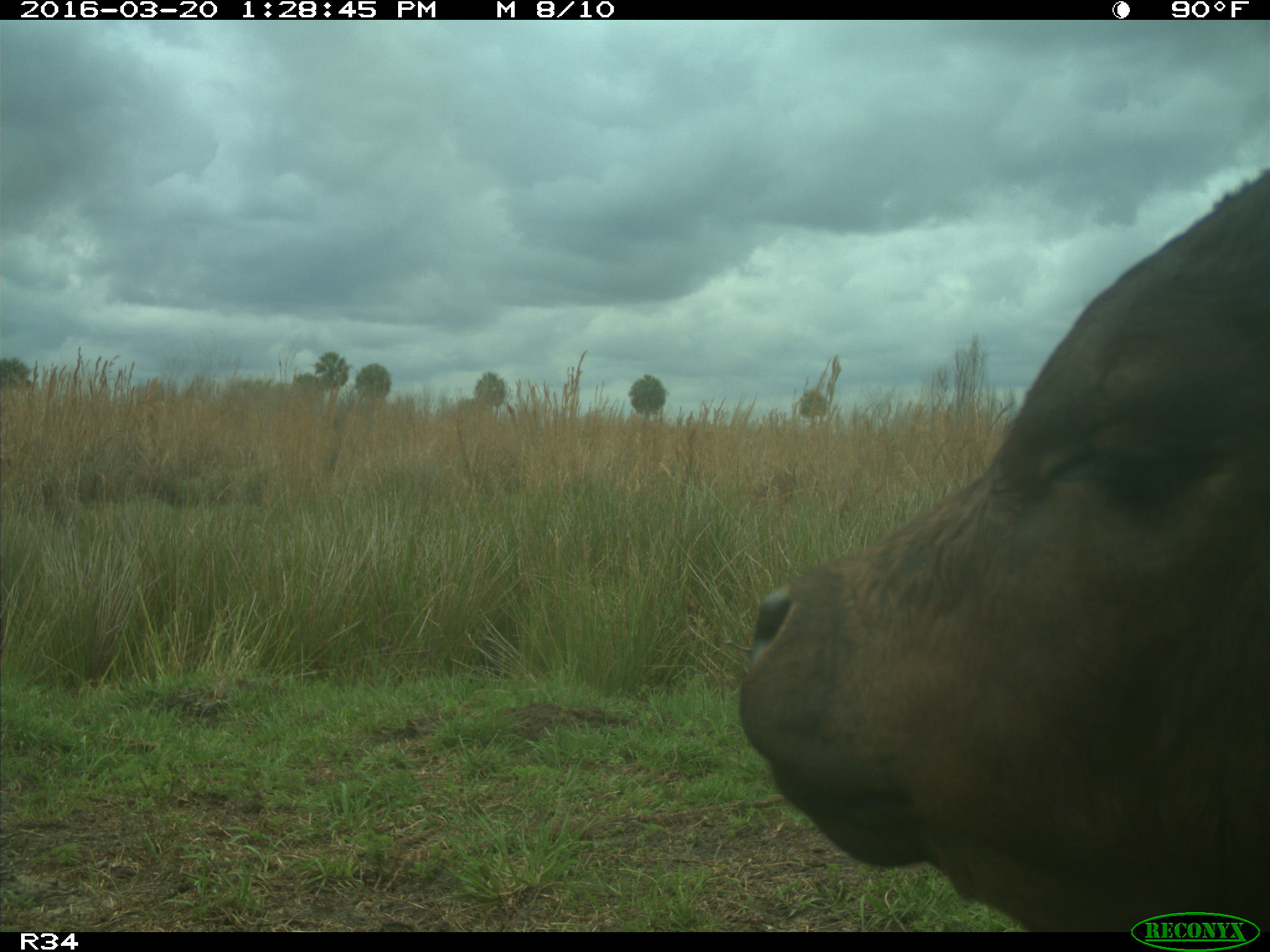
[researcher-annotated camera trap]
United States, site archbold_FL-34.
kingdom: Animalia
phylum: Chordata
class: Mammalia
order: Artiodactyla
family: Bovidae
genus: Bos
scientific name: Bos taurus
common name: domestic cow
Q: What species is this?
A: Bos taurus (domestic cow).